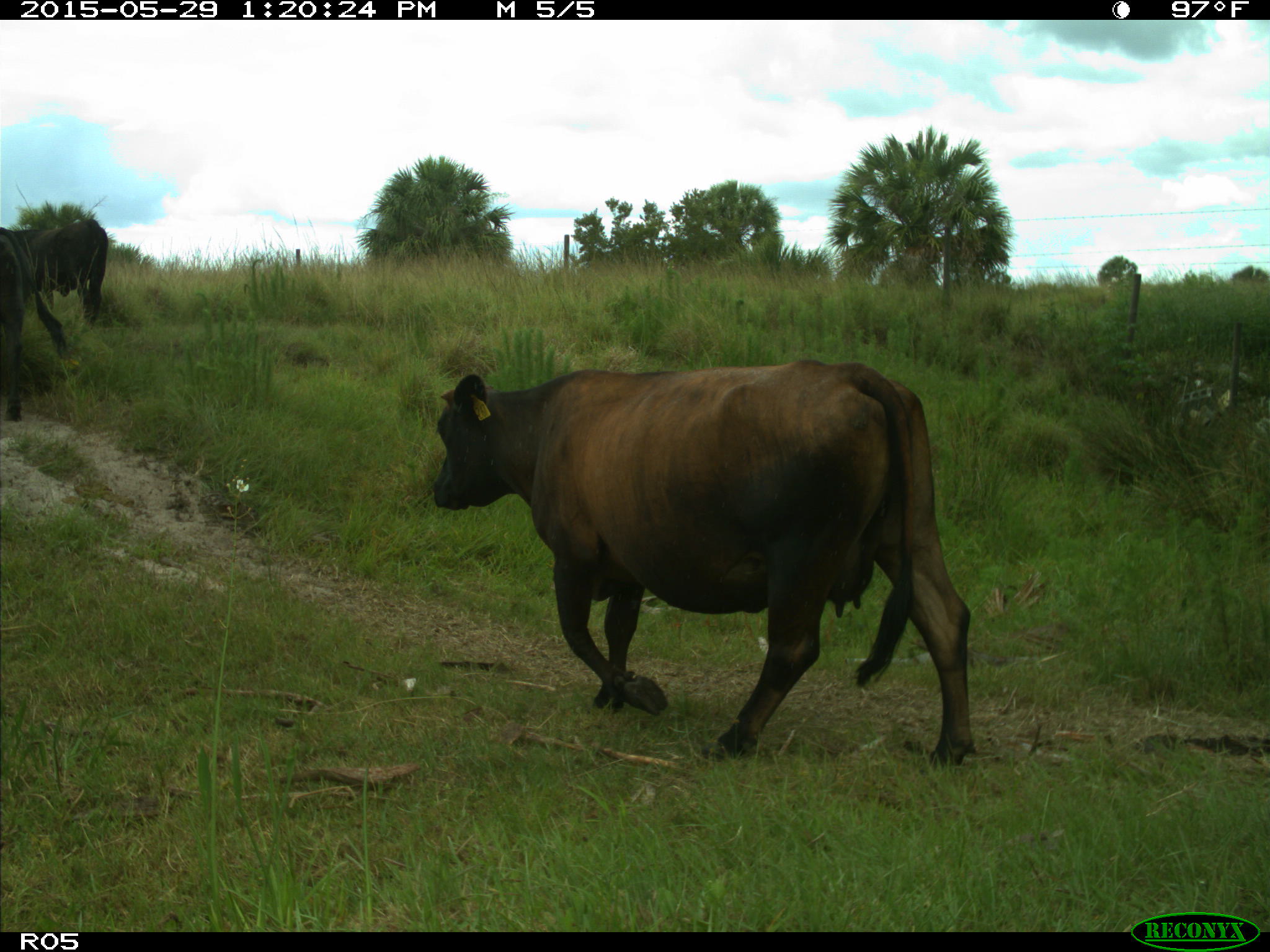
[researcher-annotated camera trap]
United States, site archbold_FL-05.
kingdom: Animalia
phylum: Chordata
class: Mammalia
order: Artiodactyla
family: Bovidae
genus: Bos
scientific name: Bos taurus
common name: domestic cow